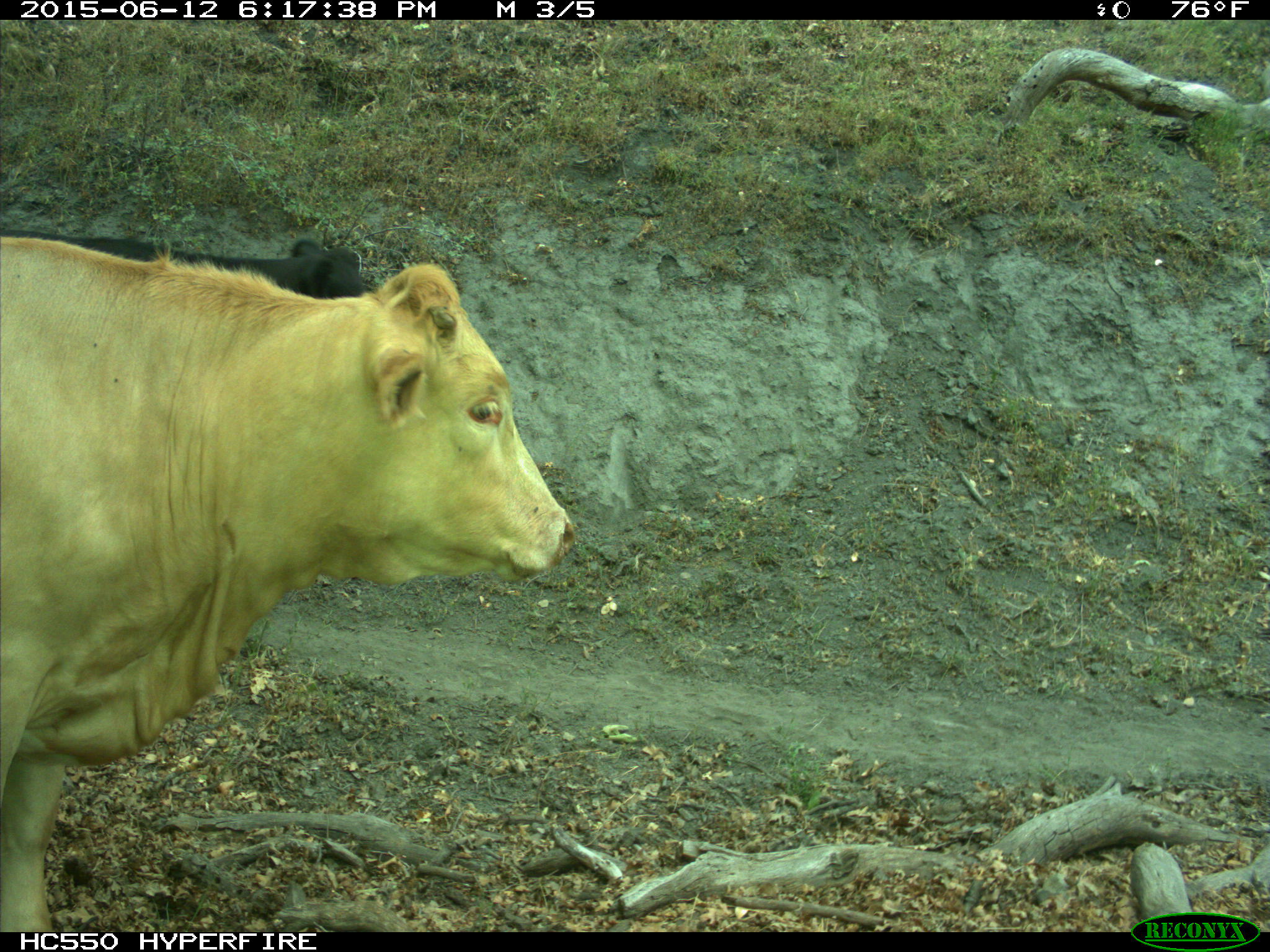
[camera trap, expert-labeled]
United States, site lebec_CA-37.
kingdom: Animalia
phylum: Chordata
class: Mammalia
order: Artiodactyla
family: Bovidae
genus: Bos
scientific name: Bos taurus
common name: domestic cow